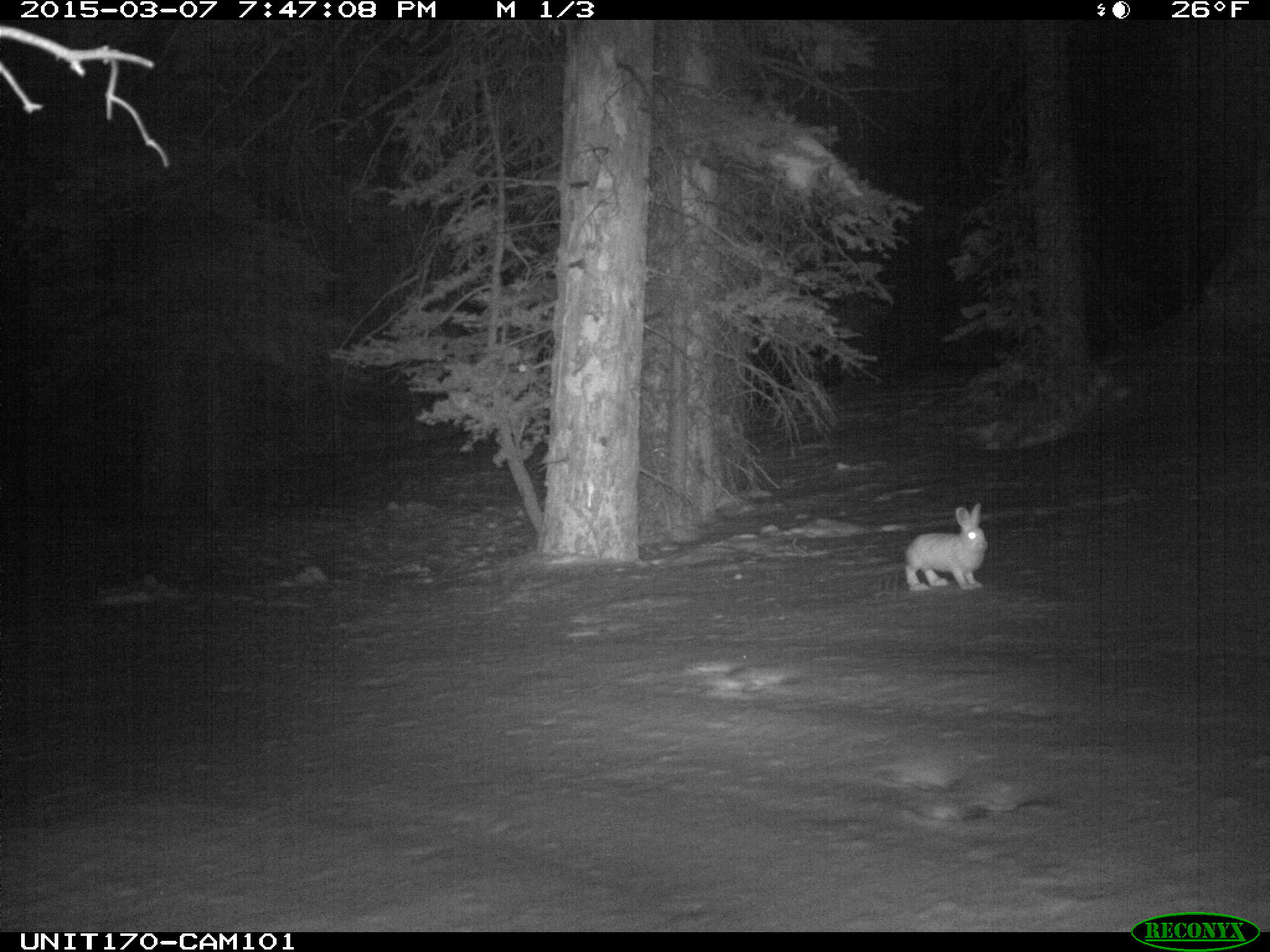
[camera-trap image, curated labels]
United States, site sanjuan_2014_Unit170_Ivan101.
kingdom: Animalia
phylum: Chordata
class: Mammalia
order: Lagomorpha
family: Leporidae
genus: Lepus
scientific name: Lepus americanus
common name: snowshoe hare